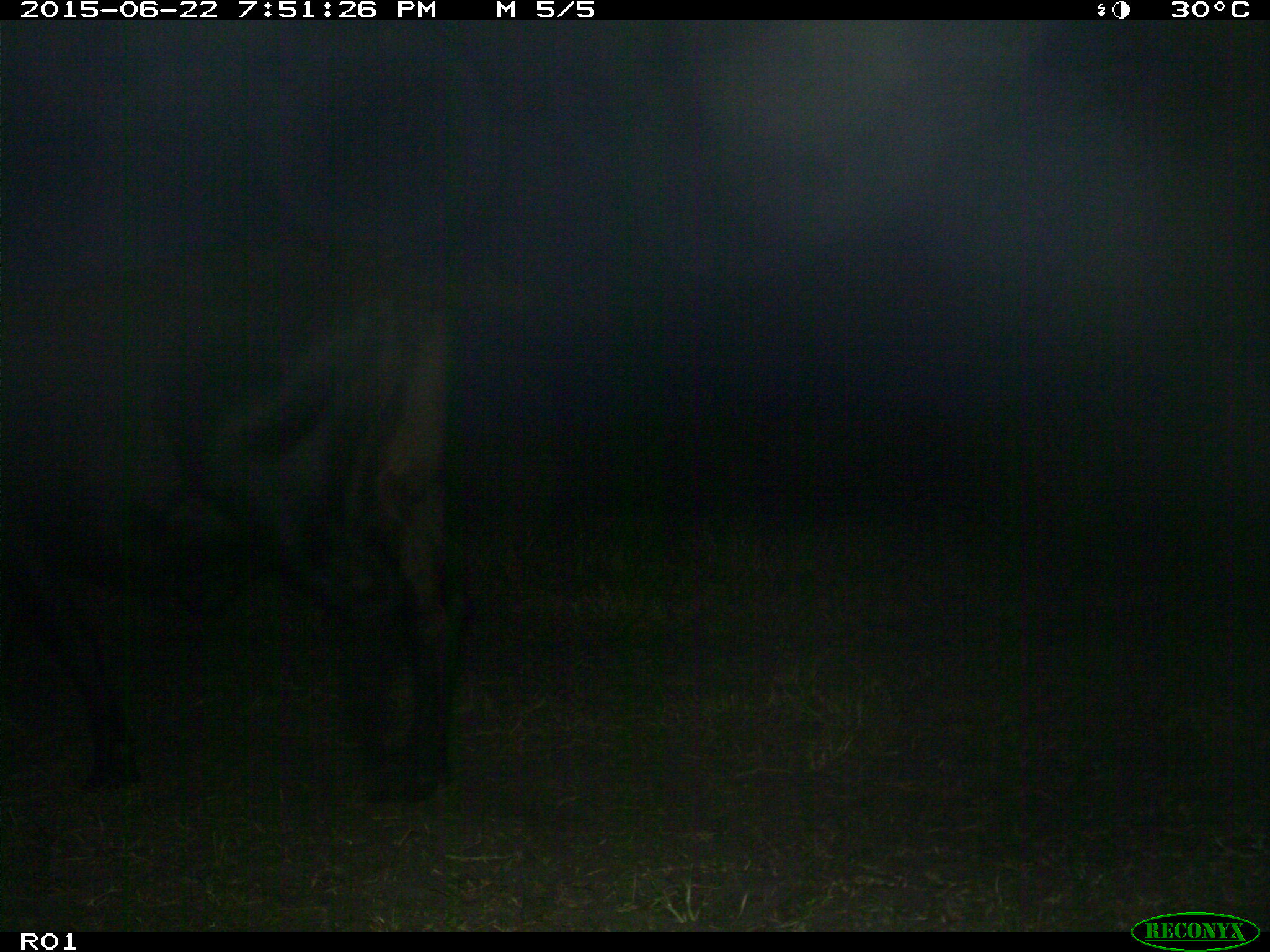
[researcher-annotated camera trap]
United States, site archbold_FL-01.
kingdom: Animalia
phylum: Chordata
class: Mammalia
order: Artiodactyla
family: Bovidae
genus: Bos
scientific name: Bos taurus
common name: domestic cow